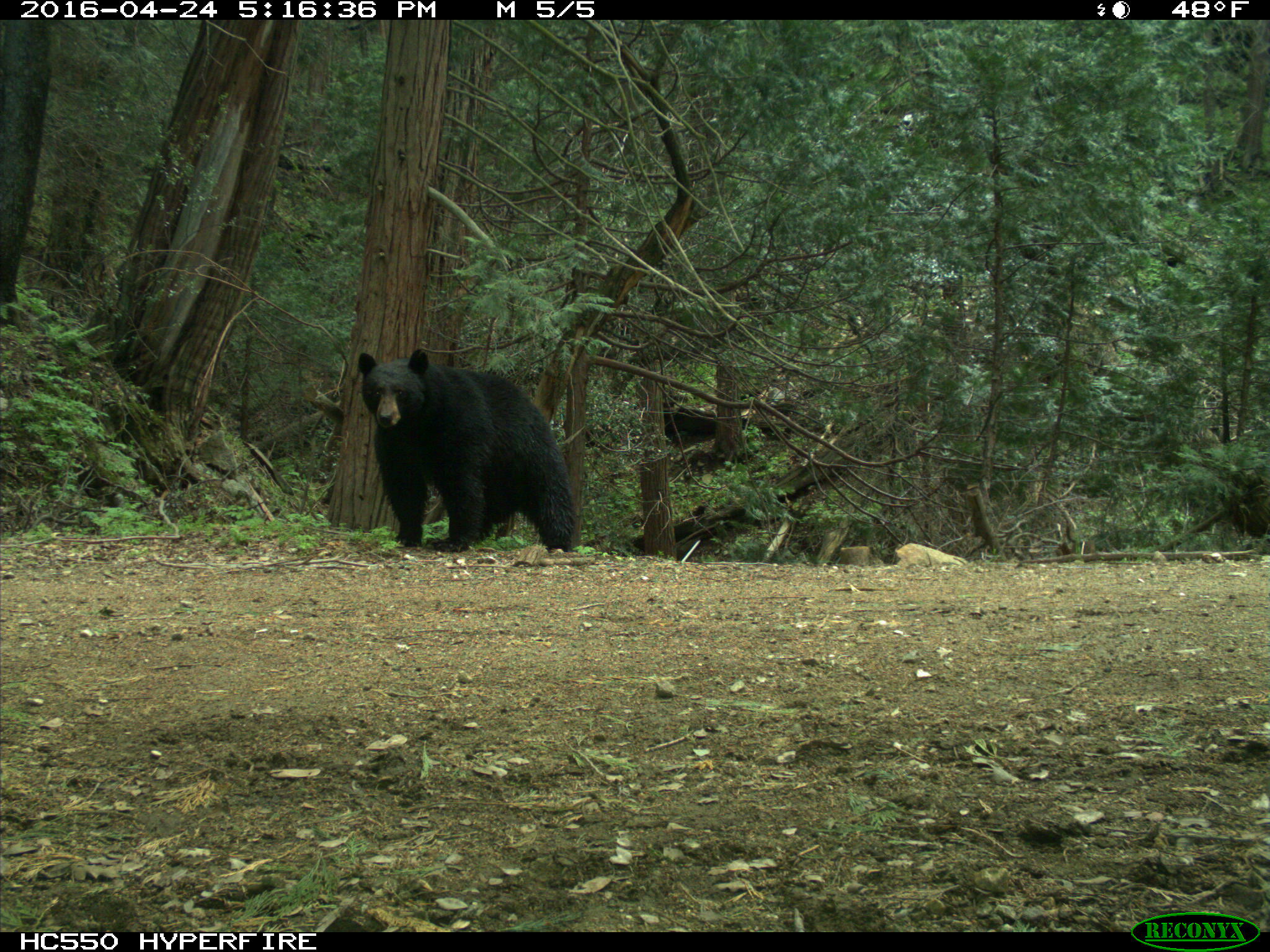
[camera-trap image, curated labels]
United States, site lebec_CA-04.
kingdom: Animalia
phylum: Chordata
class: Mammalia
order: Carnivora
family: Ursidae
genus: Ursus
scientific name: Ursus americanus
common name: american black bear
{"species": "Ursus americanus (american black bear)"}